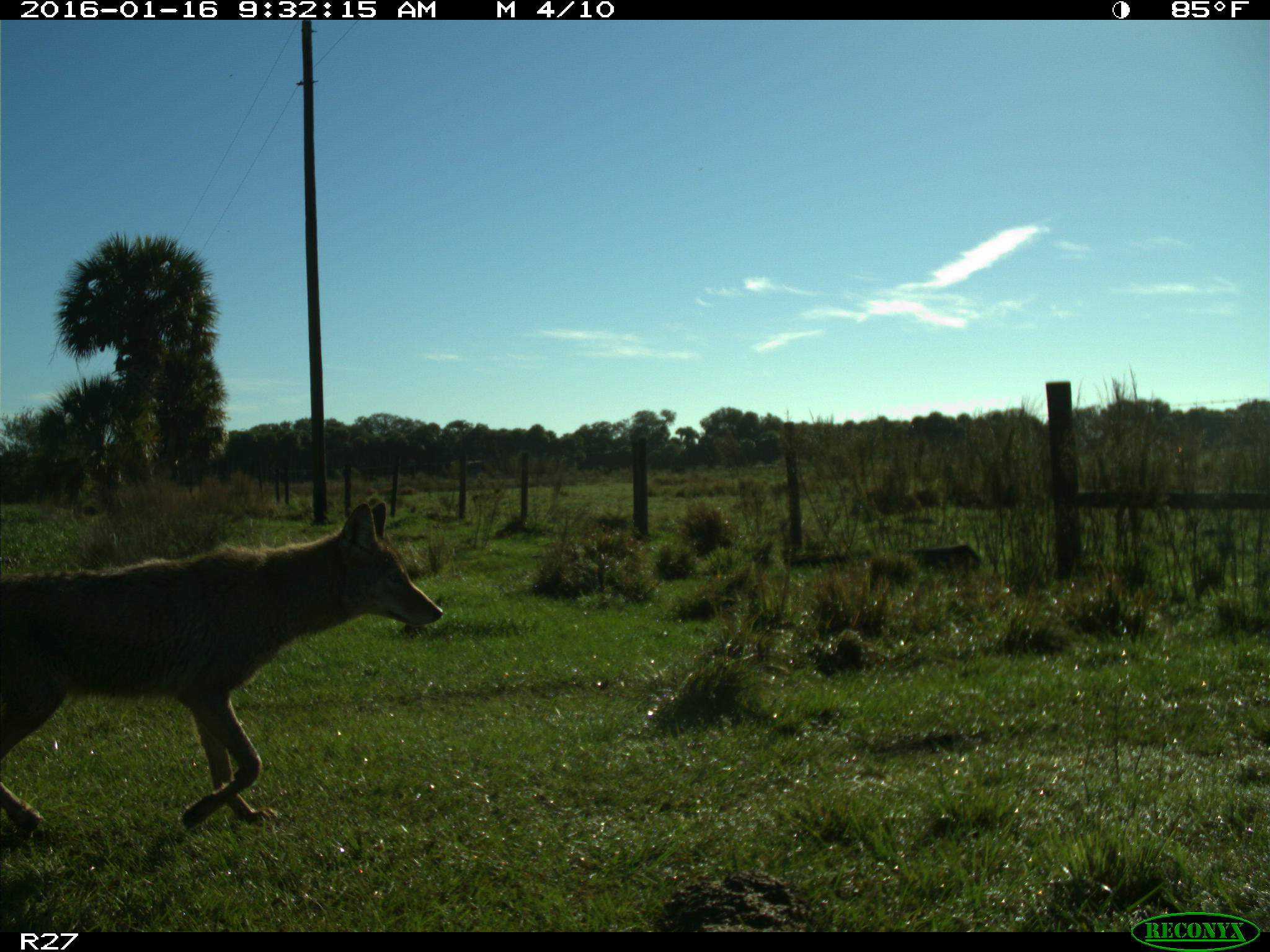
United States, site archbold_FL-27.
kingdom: Animalia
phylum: Chordata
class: Mammalia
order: Carnivora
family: Canidae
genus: Canis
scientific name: Canis latrans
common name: coyote